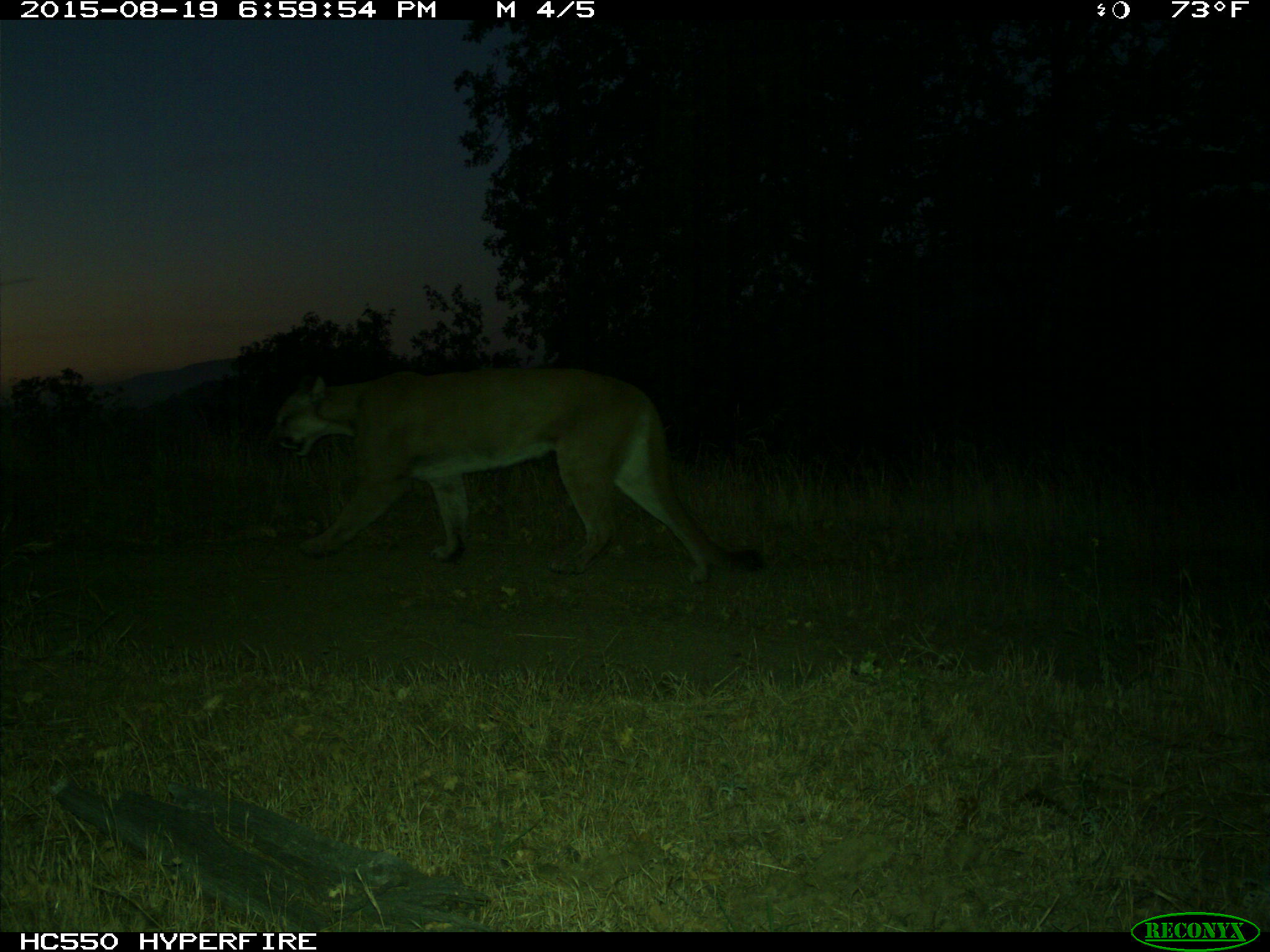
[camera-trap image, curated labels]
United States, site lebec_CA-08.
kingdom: Animalia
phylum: Chordata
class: Mammalia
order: Carnivora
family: Felidae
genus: Puma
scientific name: Puma concolor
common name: mountain lion